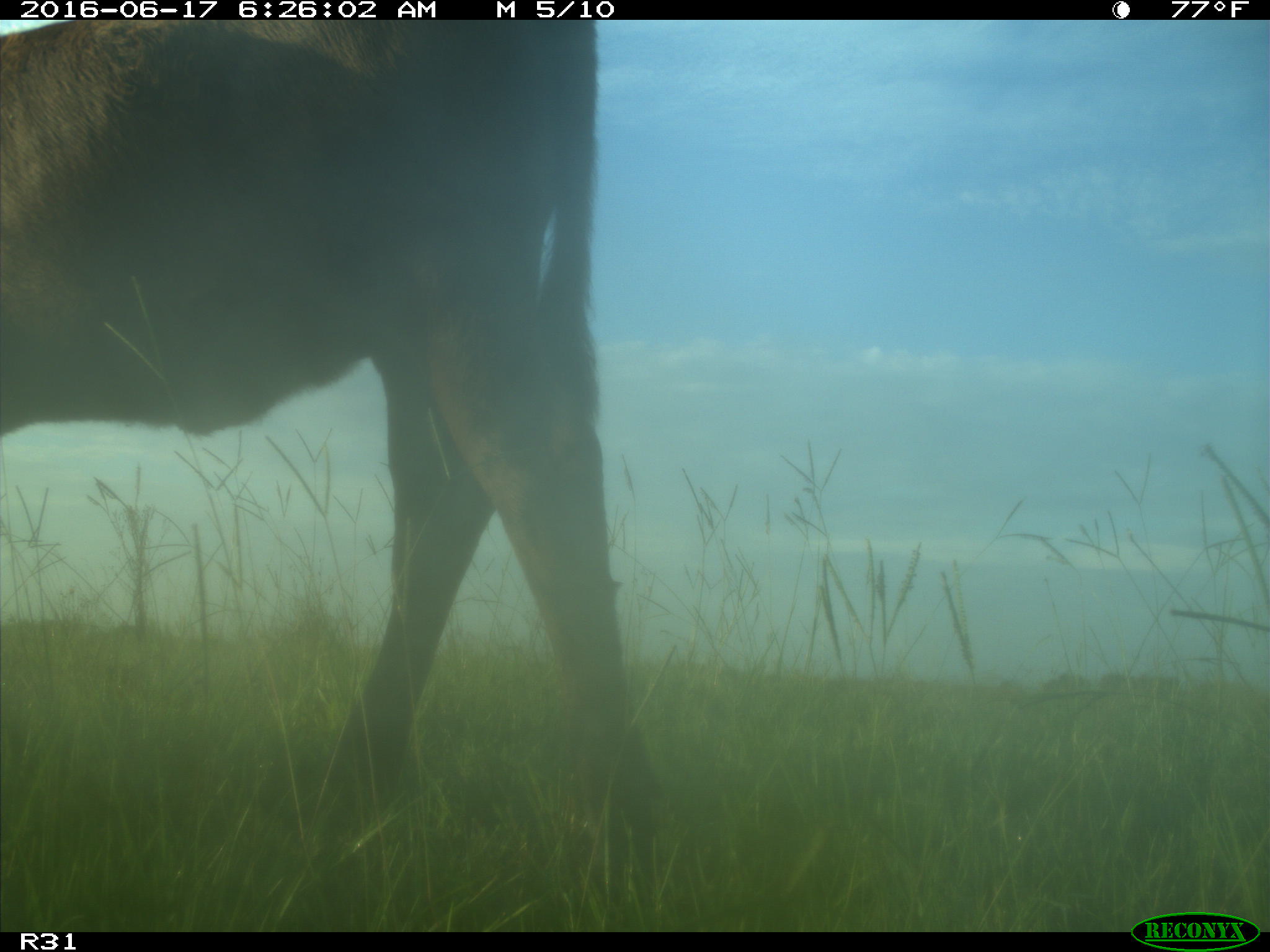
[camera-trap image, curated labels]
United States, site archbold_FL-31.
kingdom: Animalia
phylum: Chordata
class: Mammalia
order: Artiodactyla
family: Bovidae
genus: Bos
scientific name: Bos taurus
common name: domestic cow